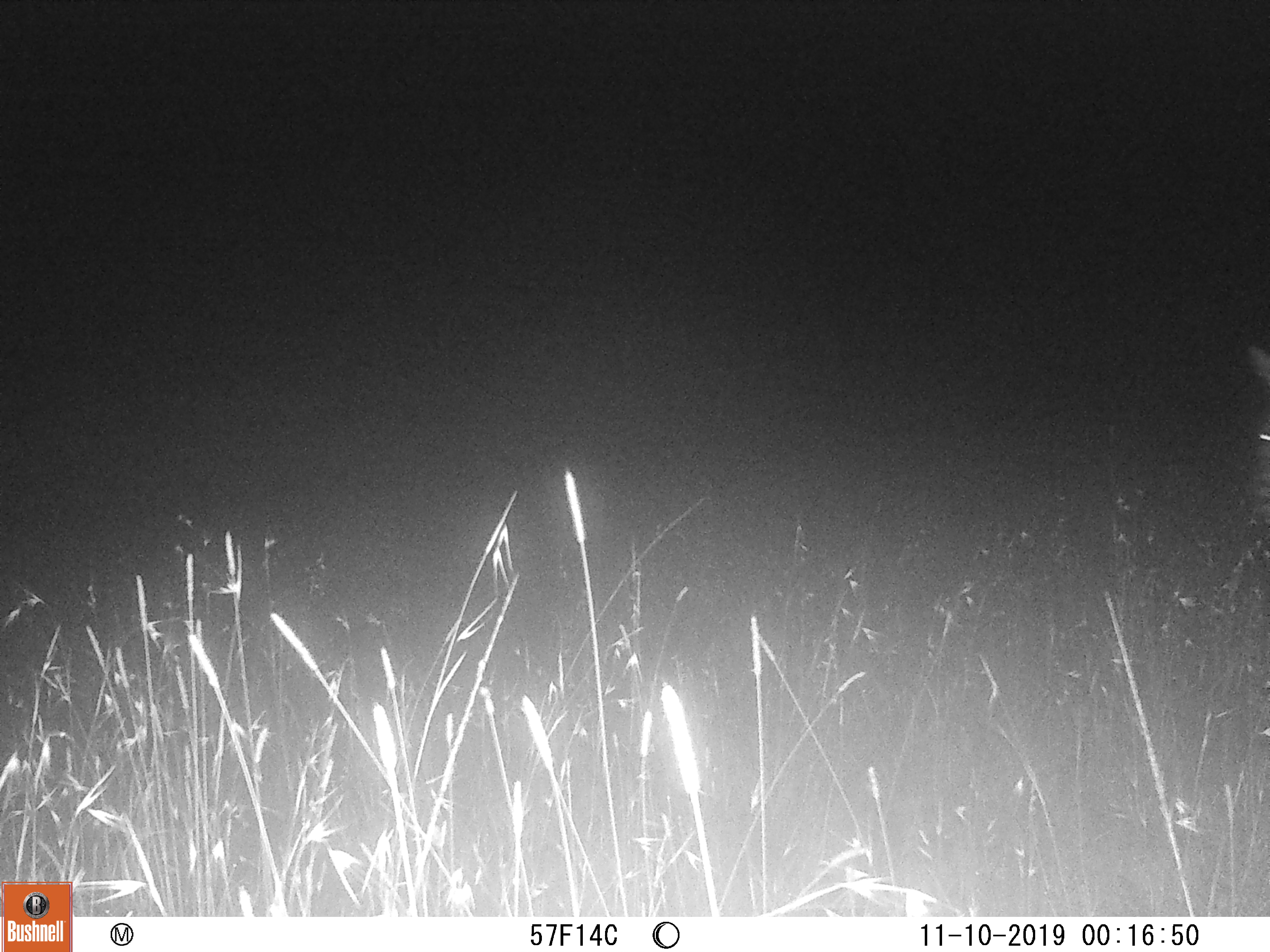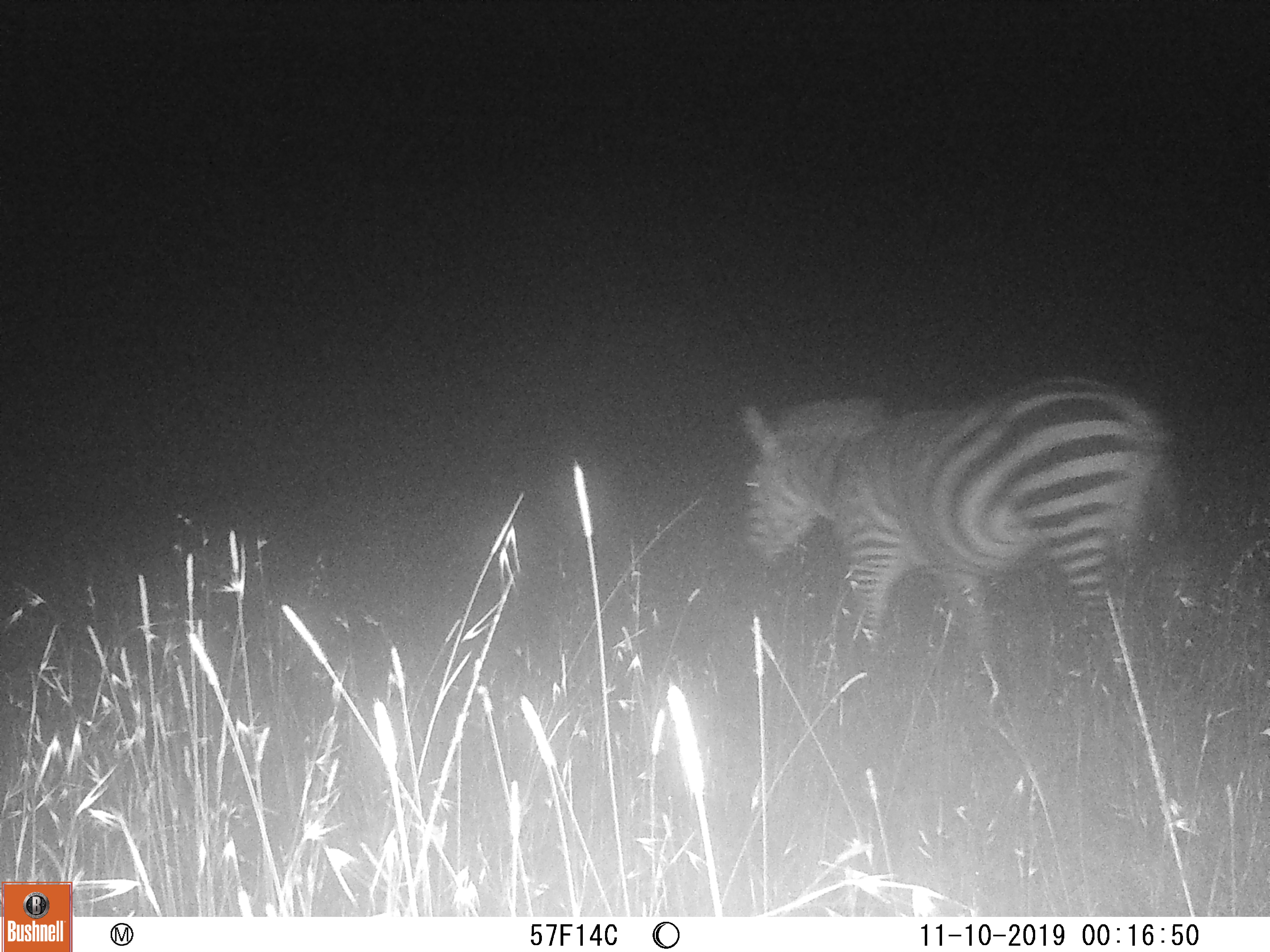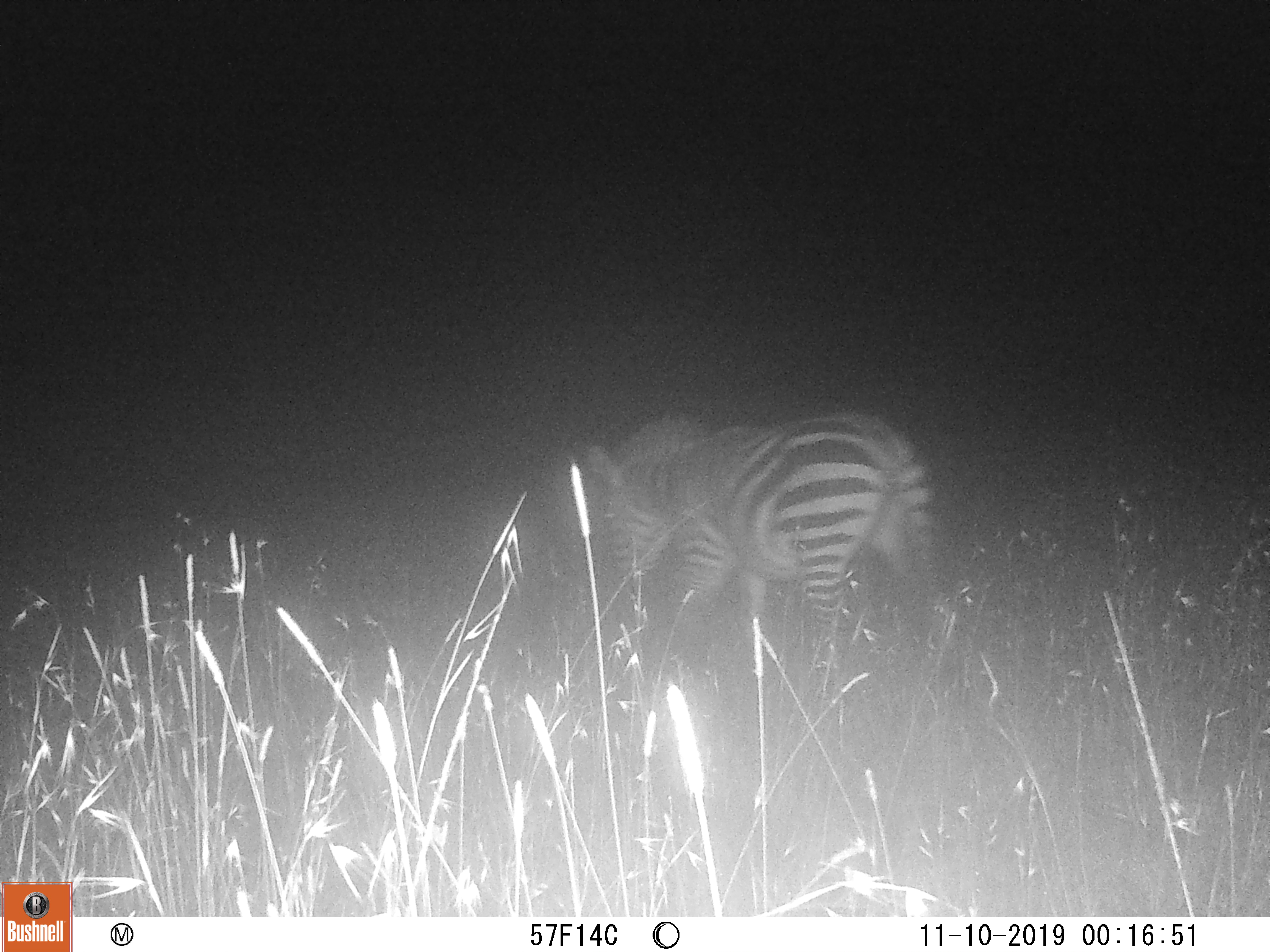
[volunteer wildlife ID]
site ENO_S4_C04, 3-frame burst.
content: unidentified animal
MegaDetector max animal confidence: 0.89